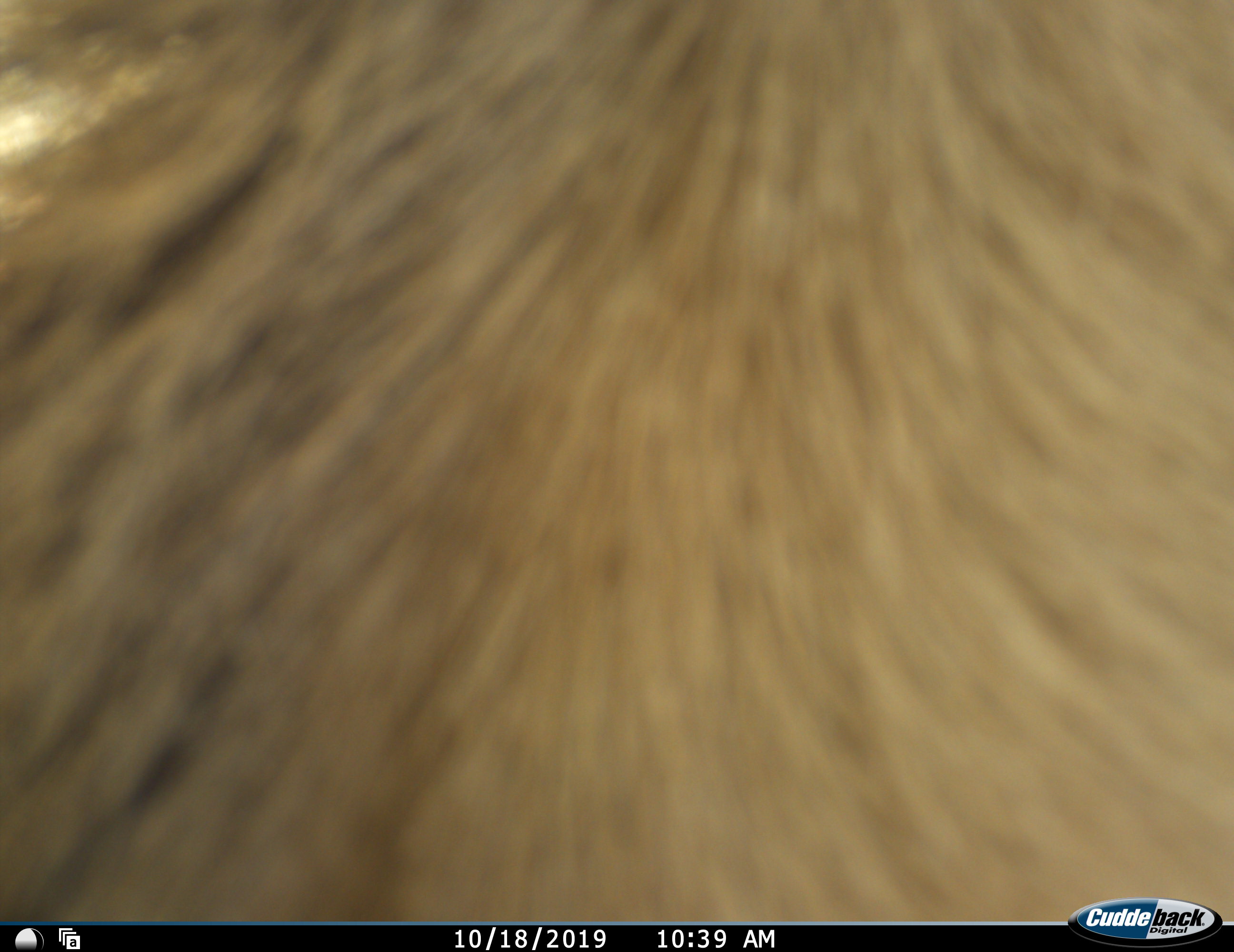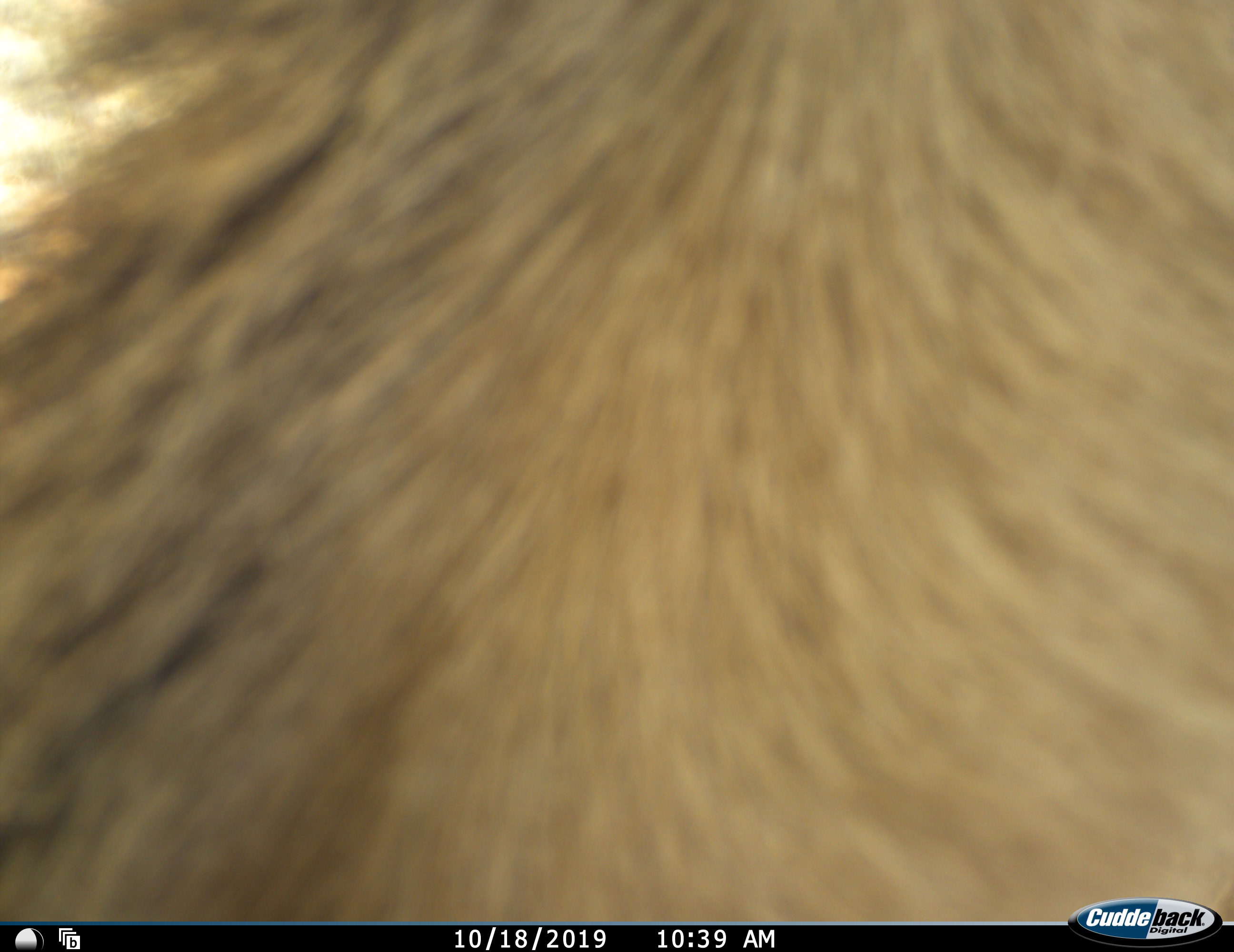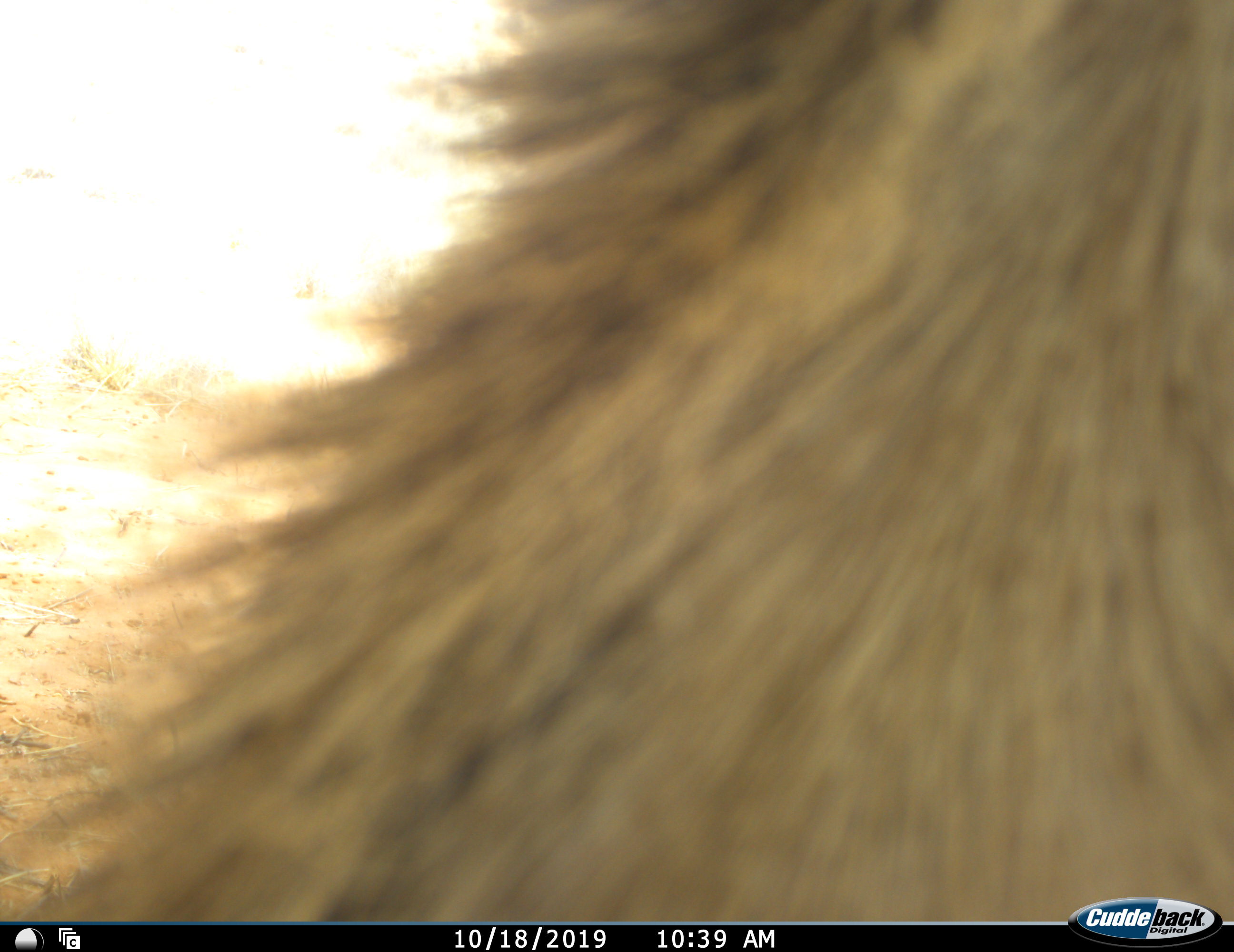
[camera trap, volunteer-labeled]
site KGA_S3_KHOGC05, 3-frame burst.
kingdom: Animalia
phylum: Chordata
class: Mammalia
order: Artiodactyla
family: Bovidae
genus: Raphicerus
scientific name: Raphicerus campestris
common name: steenbok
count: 1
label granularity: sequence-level